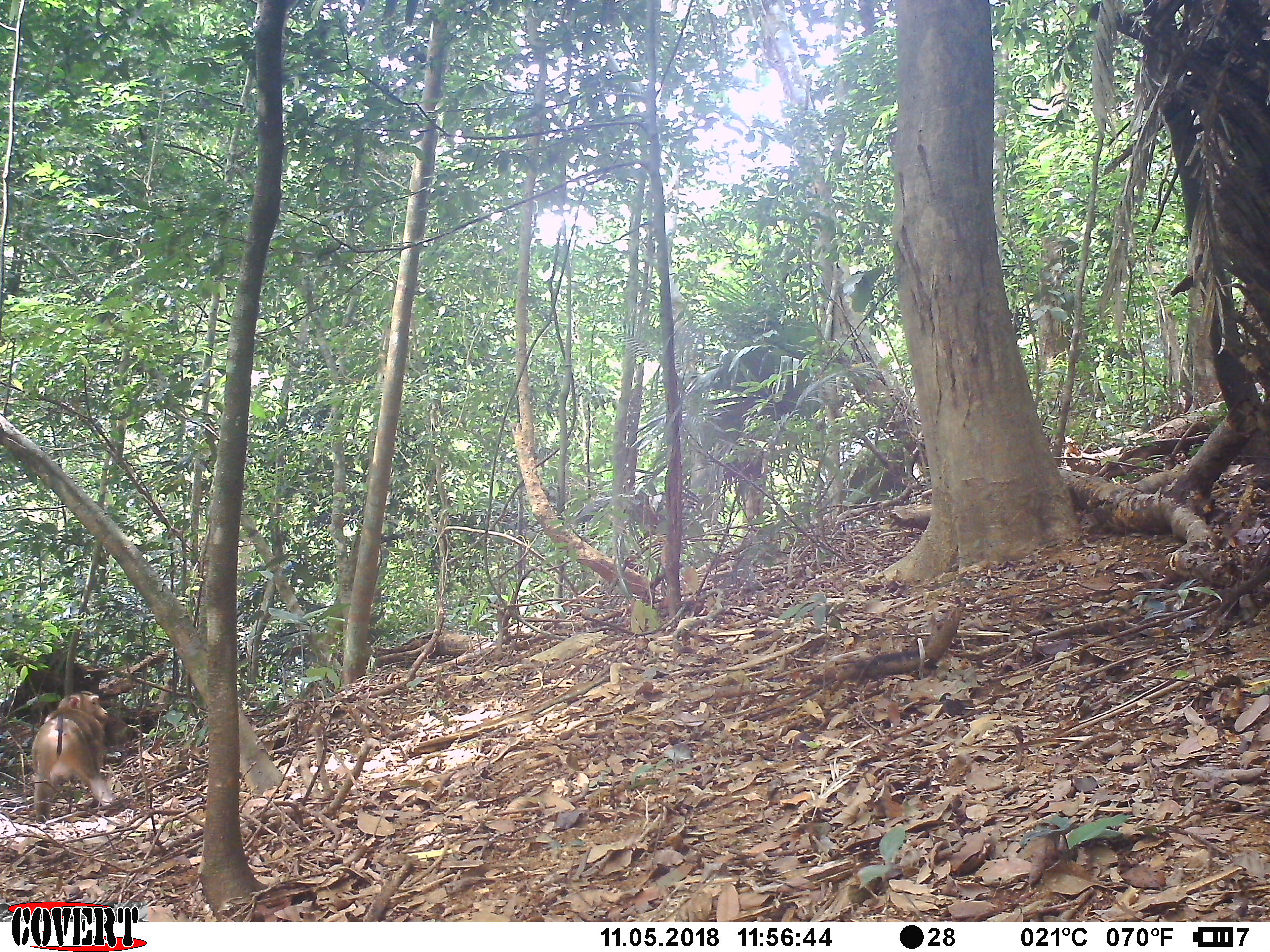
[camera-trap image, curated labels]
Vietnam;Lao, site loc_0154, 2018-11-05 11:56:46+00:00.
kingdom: Animalia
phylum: Chordata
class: Mammalia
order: Primates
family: Cercopithecidae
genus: Macaca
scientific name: Macaca nemestrina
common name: pig-tailed macaque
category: pig tailed macaque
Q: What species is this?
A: Pig tailed macaque (pig-tailed macaque) (Macaca nemestrina).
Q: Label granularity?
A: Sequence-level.